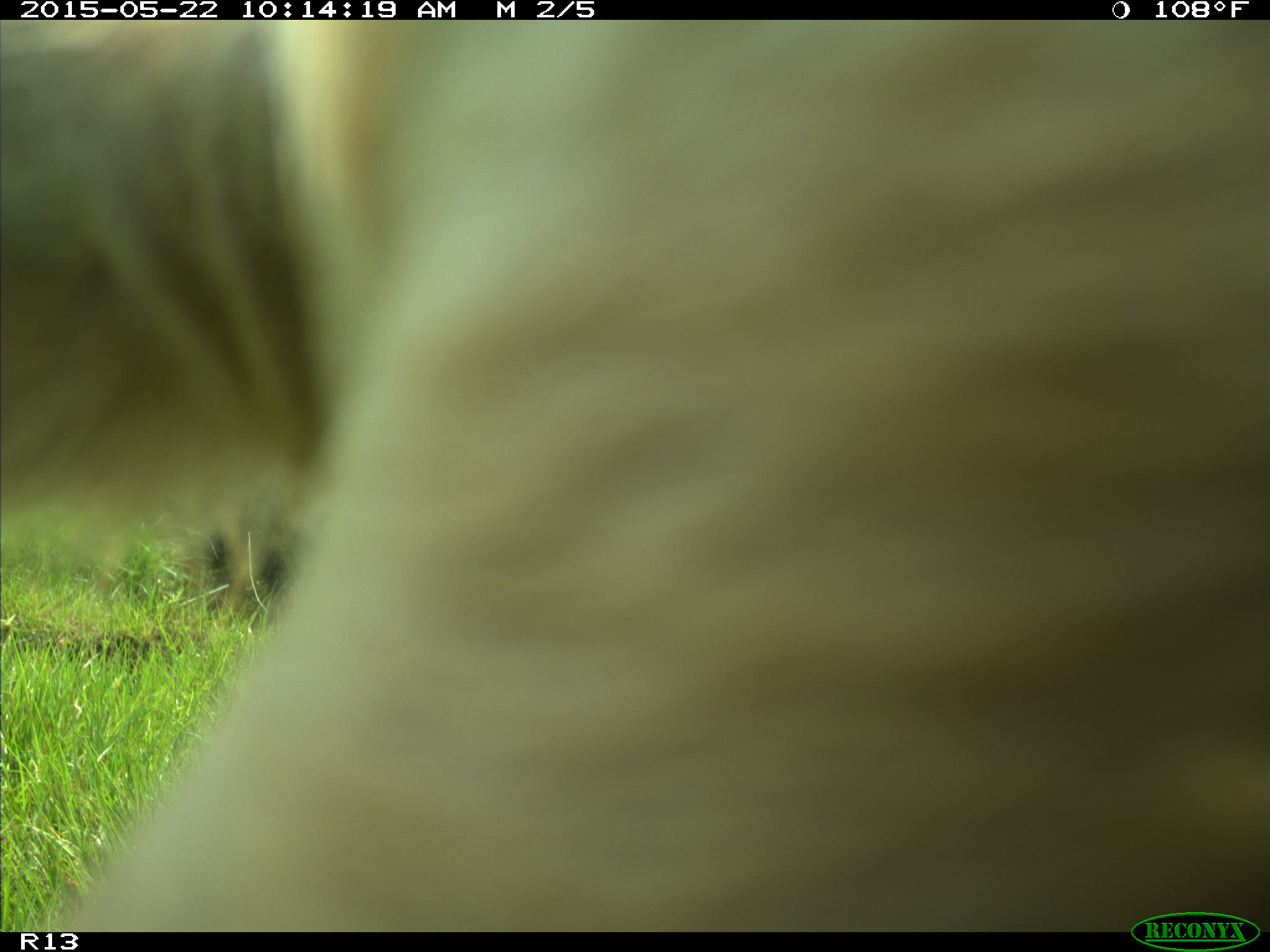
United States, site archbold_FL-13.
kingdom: Animalia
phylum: Chordata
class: Mammalia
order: Artiodactyla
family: Bovidae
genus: Bos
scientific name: Bos taurus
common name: domestic cow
Bos taurus (domestic cow).